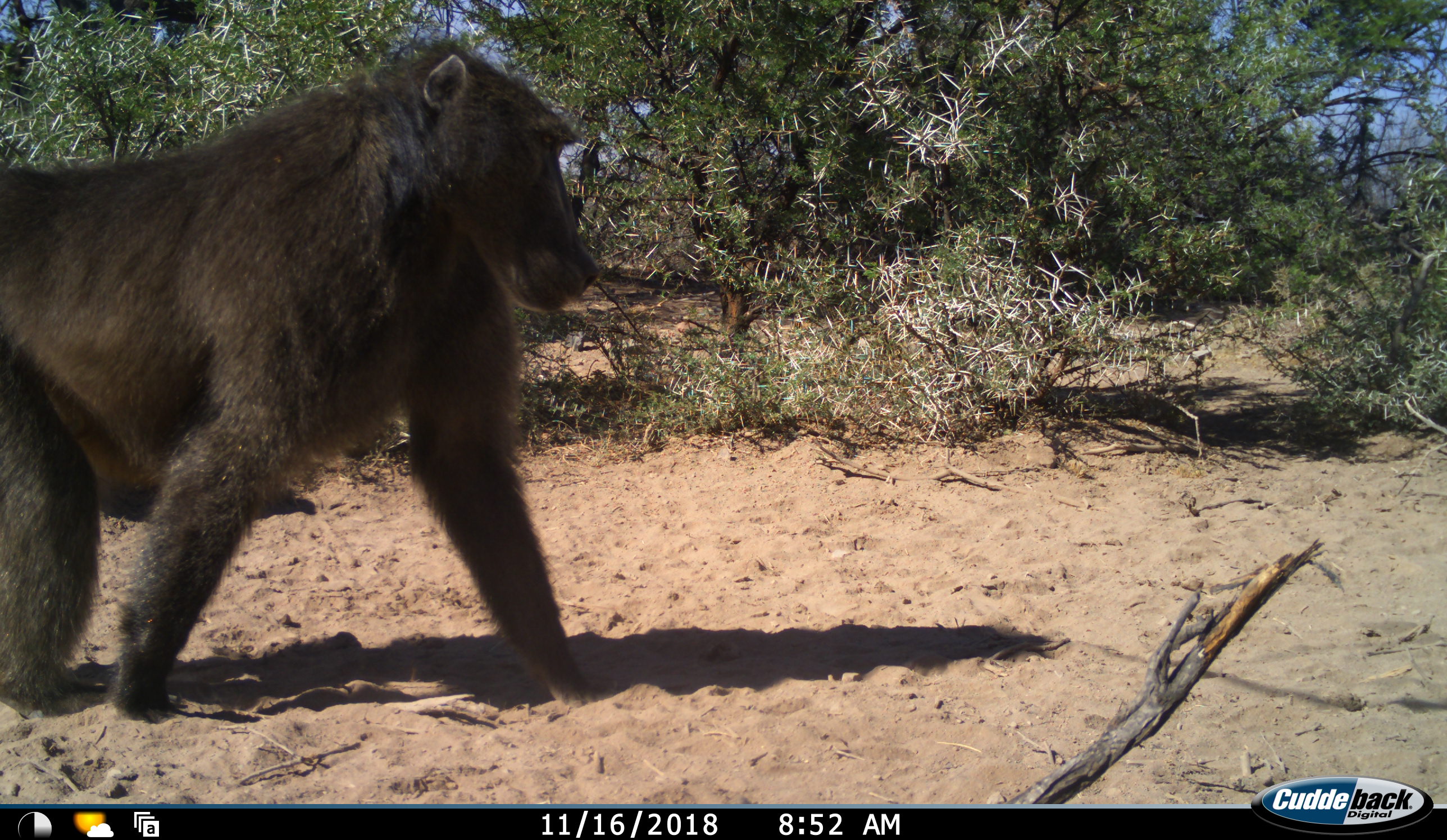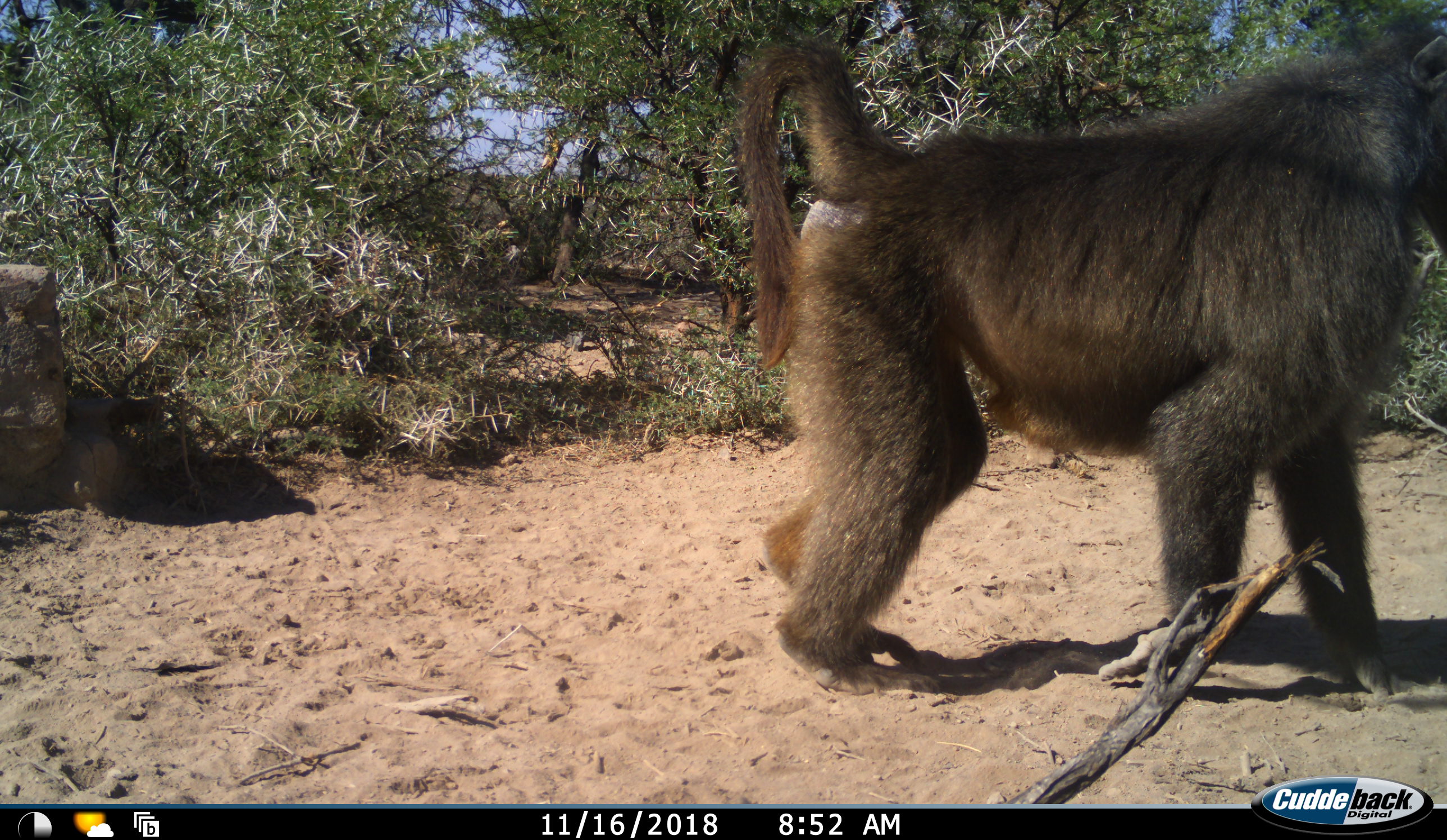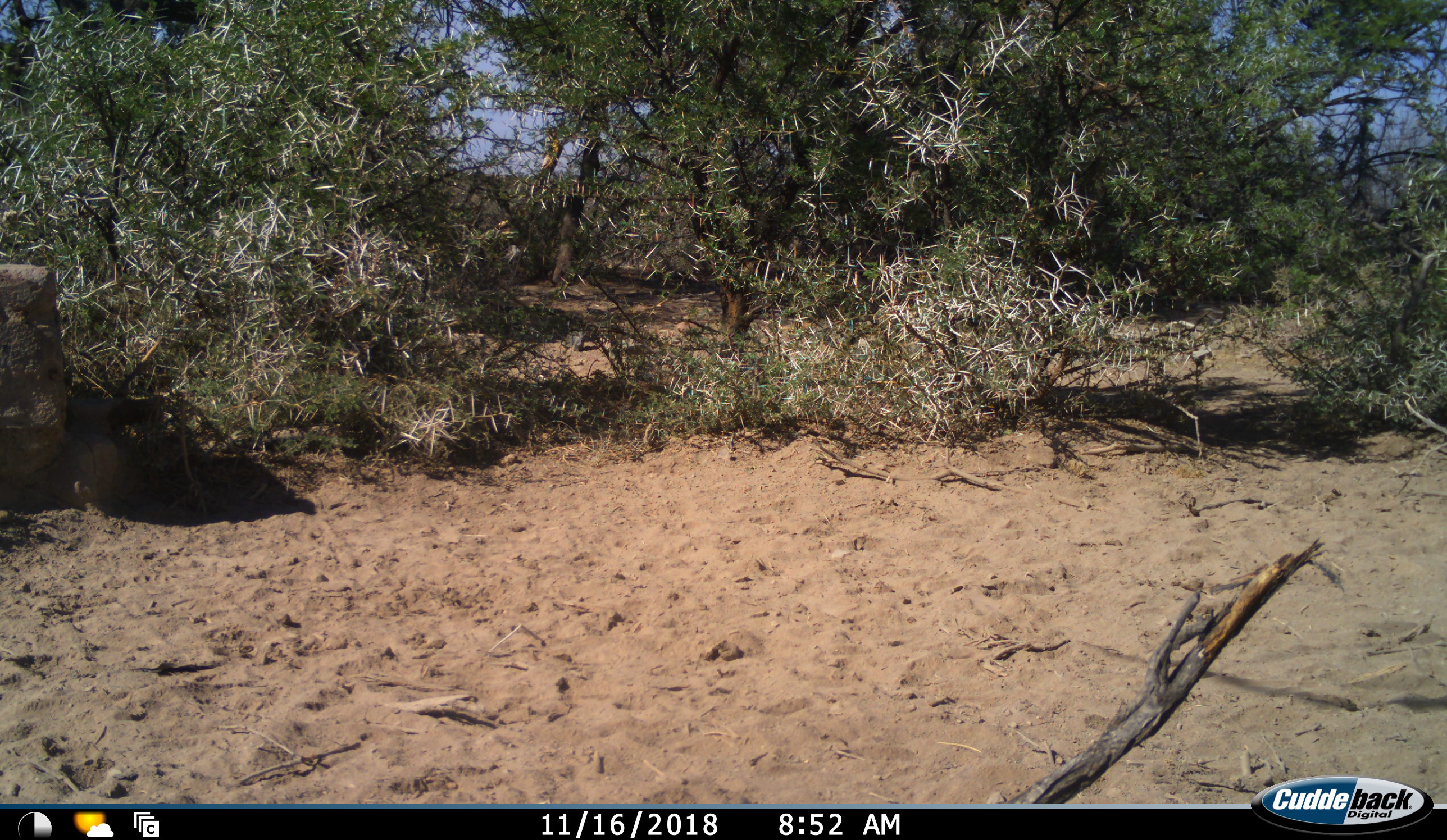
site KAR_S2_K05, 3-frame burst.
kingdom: Animalia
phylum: Chordata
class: Mammalia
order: Primates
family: Cercopithecidae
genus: Papio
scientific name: Papio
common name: baboon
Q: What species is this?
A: Baboon (Papio).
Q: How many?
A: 1.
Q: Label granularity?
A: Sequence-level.